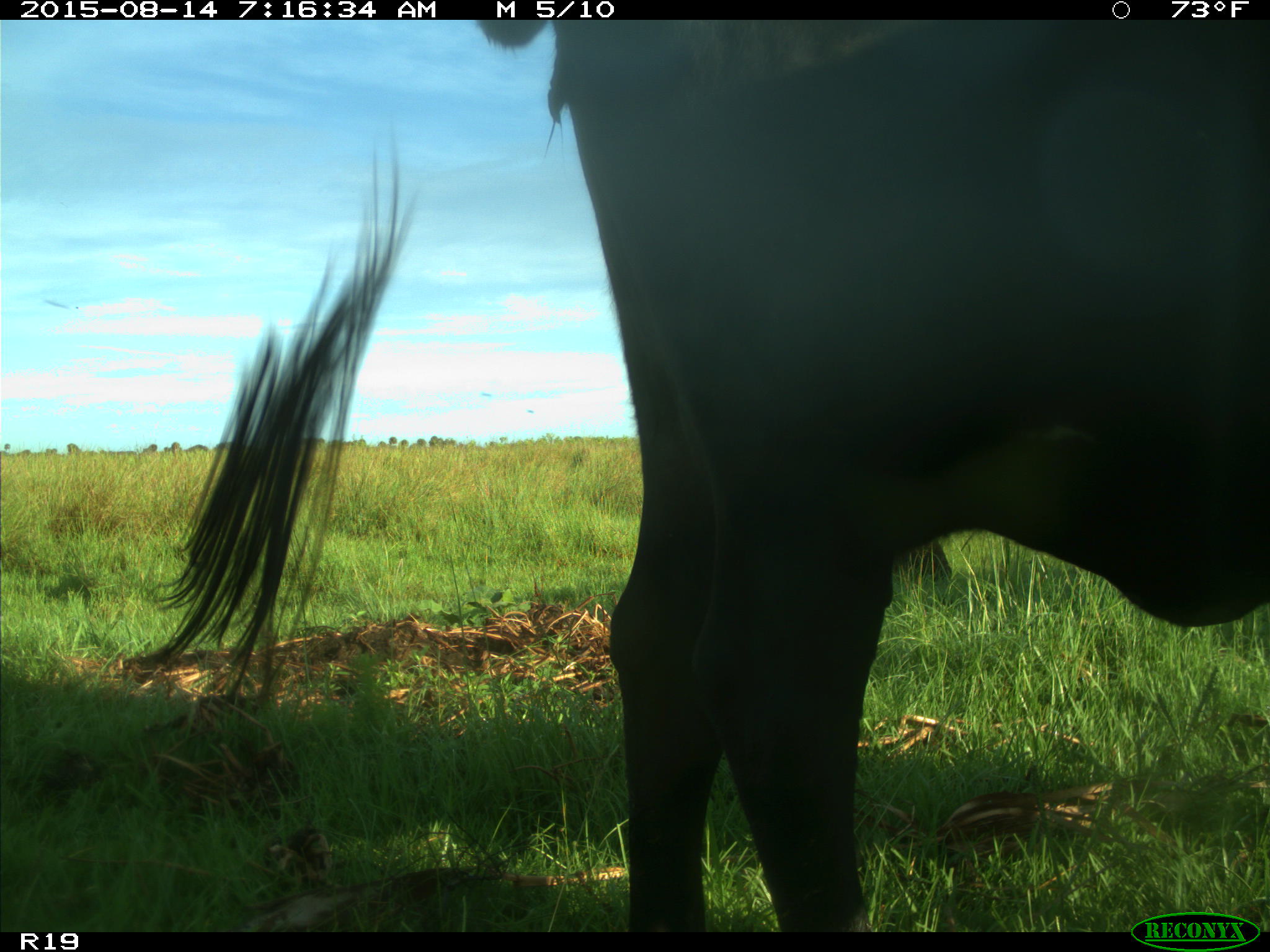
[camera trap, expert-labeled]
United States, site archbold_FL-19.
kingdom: Animalia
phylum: Chordata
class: Mammalia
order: Artiodactyla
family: Bovidae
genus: Bos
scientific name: Bos taurus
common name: domestic cow